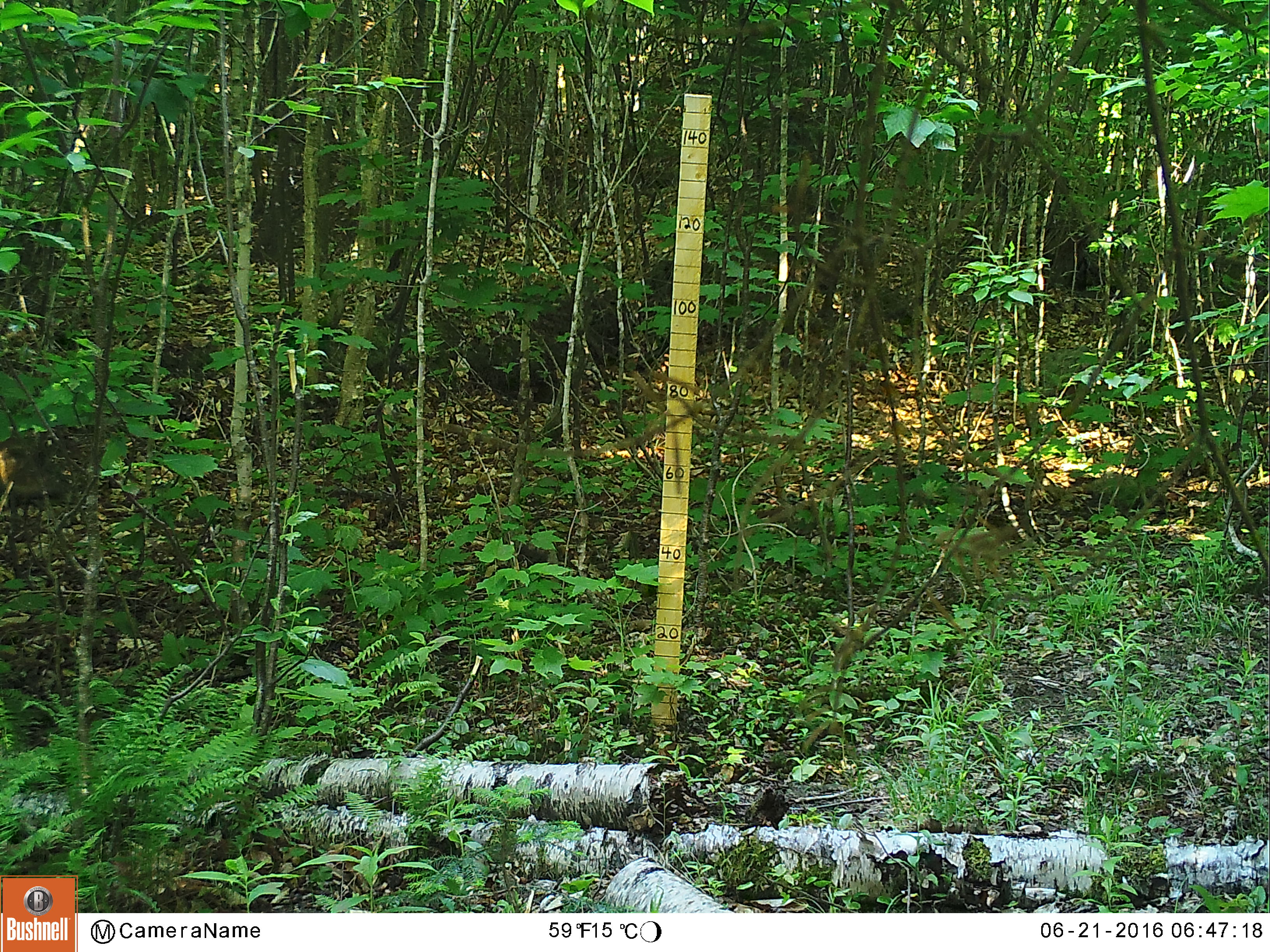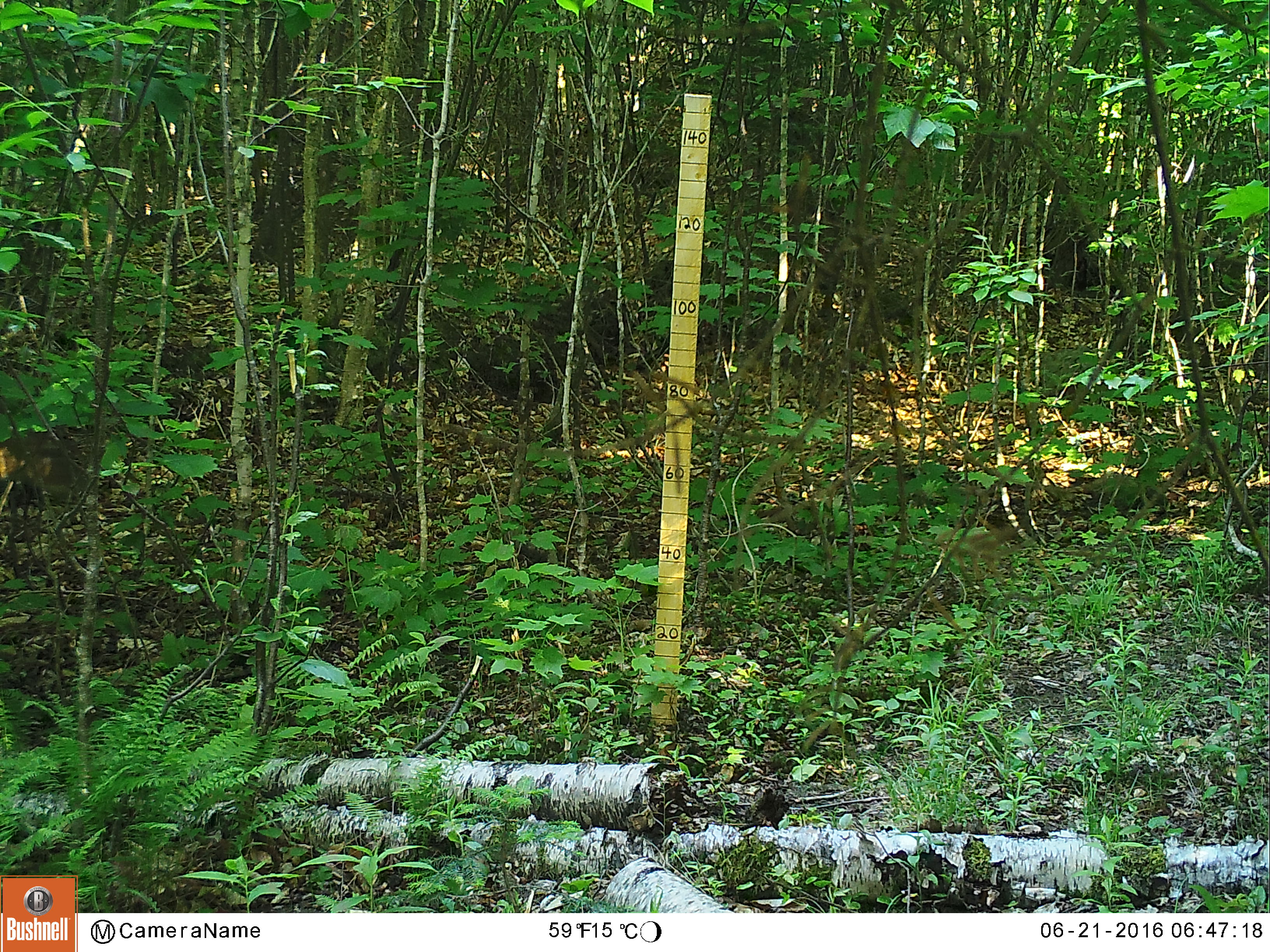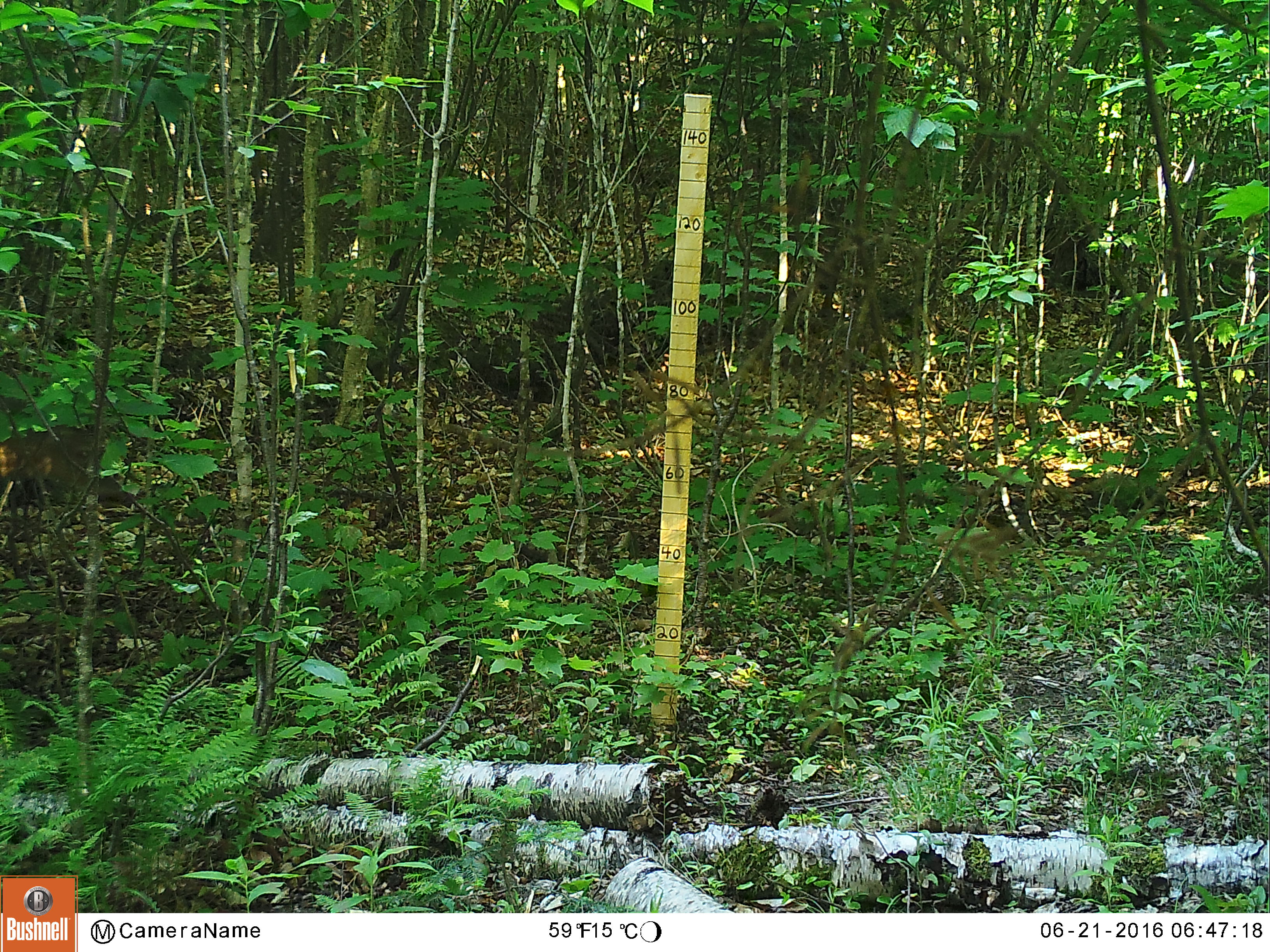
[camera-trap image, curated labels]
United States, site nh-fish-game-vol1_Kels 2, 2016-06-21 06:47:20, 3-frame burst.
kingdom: Animalia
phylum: Chordata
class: Mammalia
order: Artiodactyla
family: Cervidae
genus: Odocoileus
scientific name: Odocoileus virginianus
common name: white-tailed deer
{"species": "white-tailed deer (Odocoileus virginianus)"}